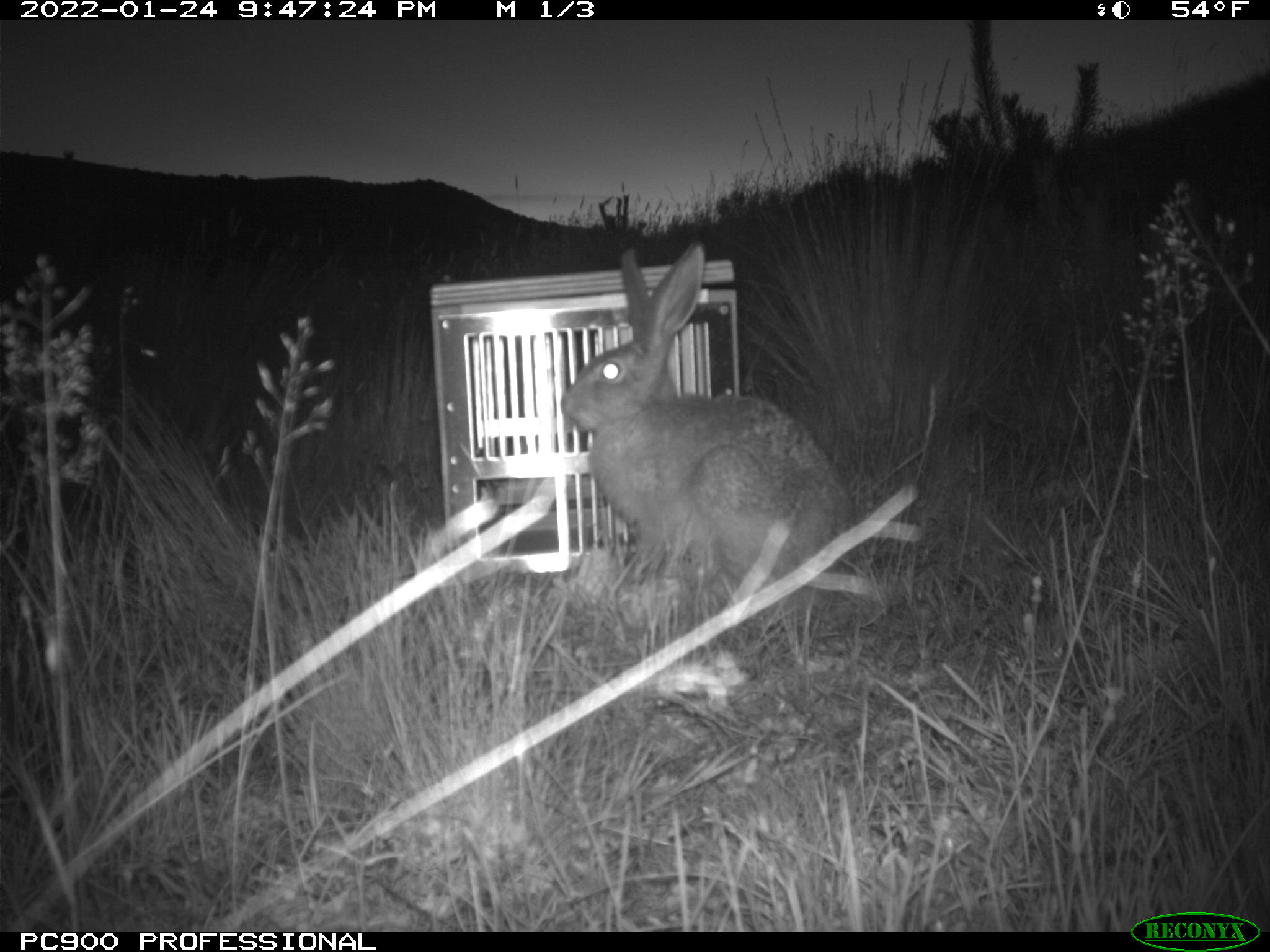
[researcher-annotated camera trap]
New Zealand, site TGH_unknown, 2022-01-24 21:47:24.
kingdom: Animalia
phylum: Chordata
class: Mammalia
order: Lagomorpha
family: Leporidae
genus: Lepus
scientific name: Lepus europaeus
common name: brown hare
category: hare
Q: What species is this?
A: Hare (brown hare) (Lepus europaeus).